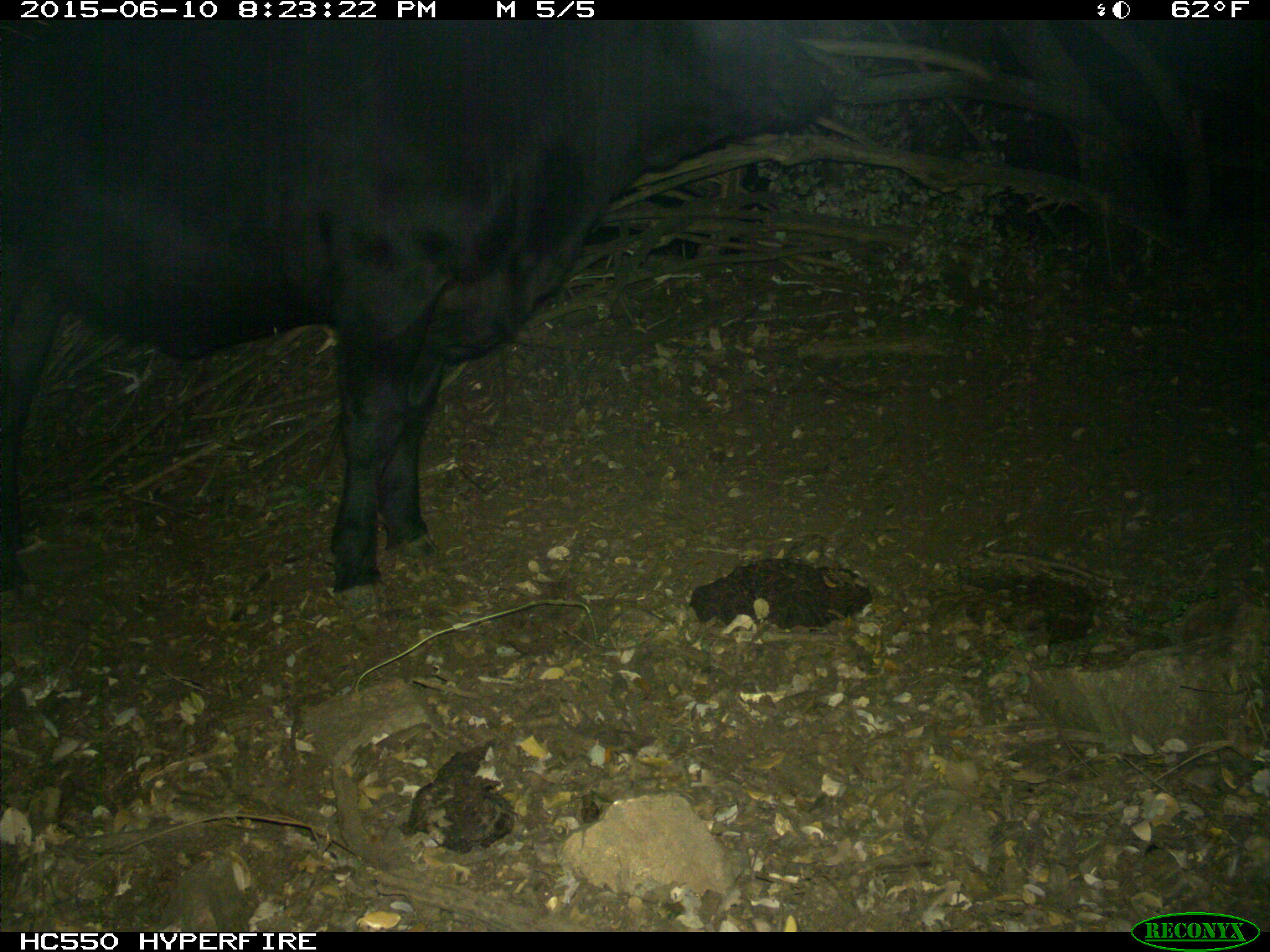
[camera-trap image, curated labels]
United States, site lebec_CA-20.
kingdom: Animalia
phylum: Chordata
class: Mammalia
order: Artiodactyla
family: Bovidae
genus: Bos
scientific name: Bos taurus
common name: domestic cow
Bos taurus (domestic cow).